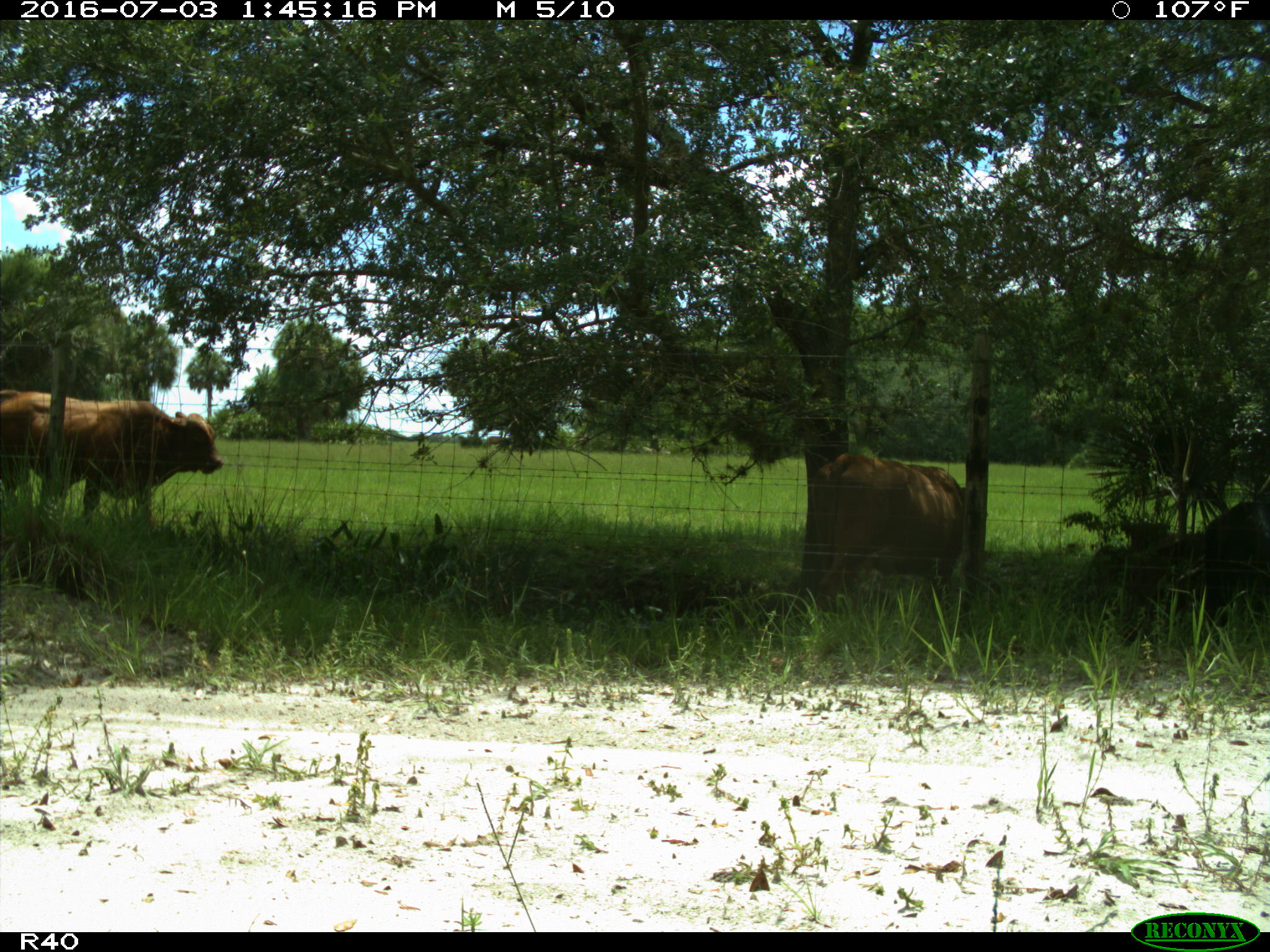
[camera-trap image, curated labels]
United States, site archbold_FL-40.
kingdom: Animalia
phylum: Chordata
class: Mammalia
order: Artiodactyla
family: Bovidae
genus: Bos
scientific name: Bos taurus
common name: domestic cow